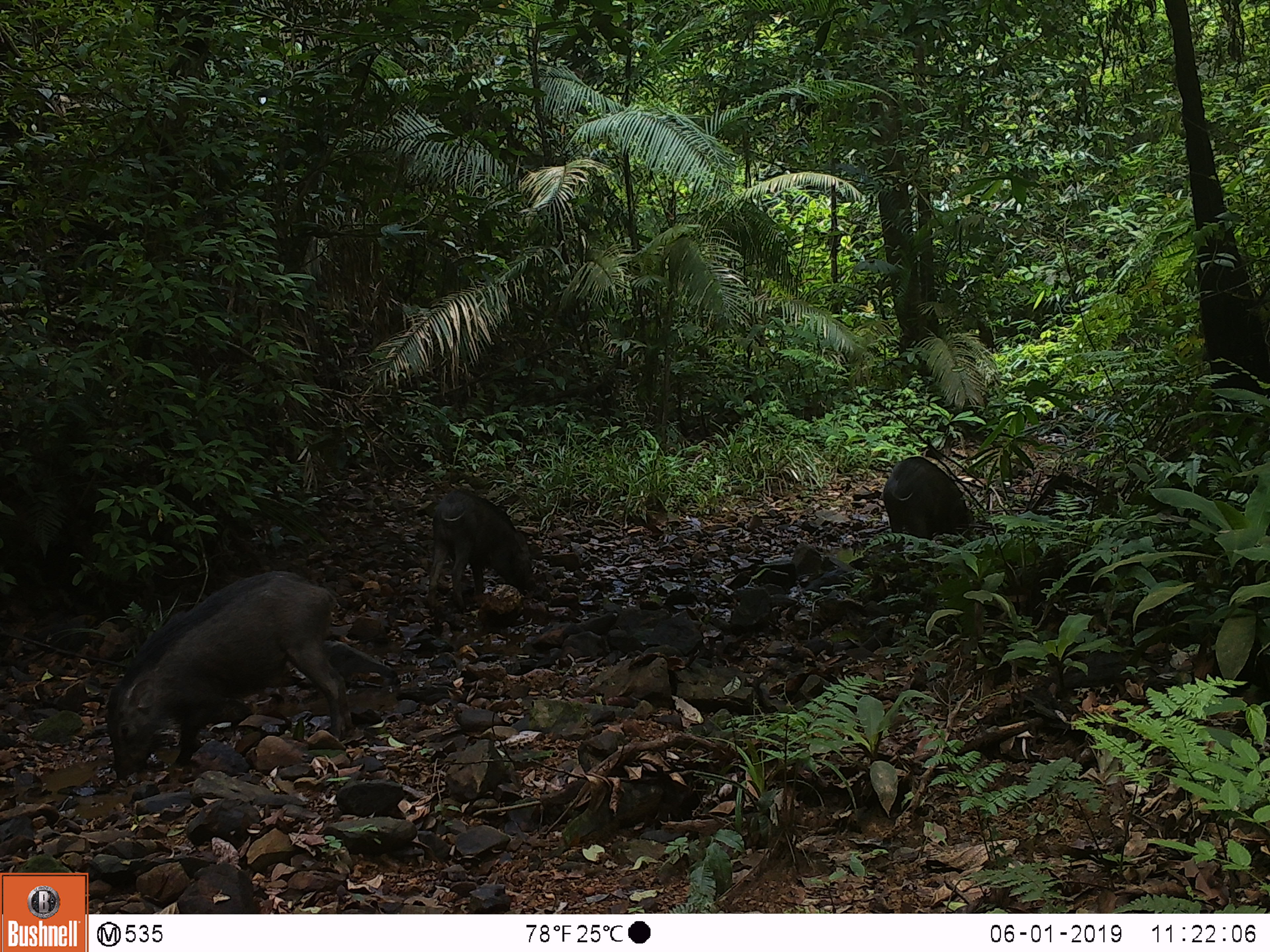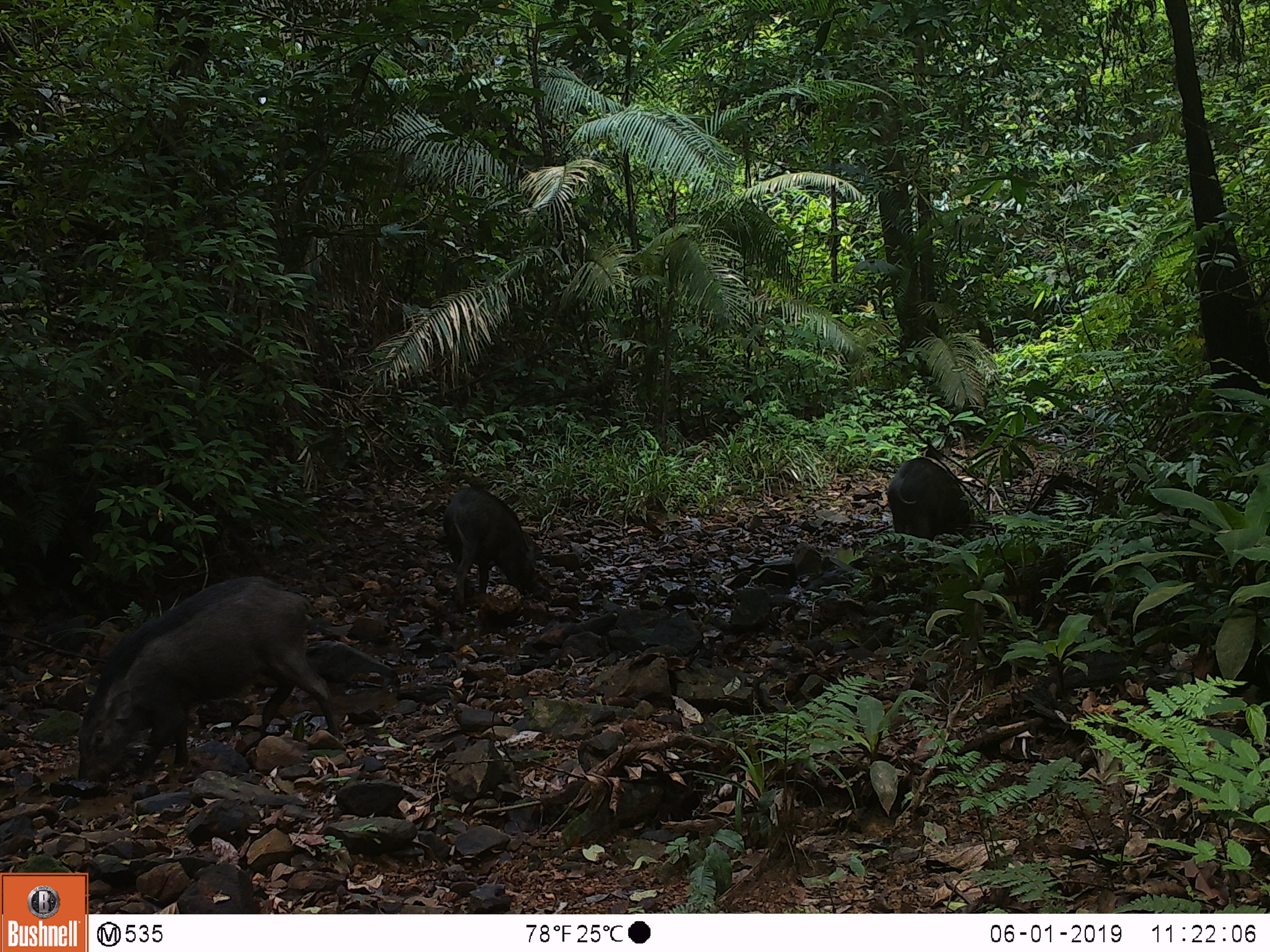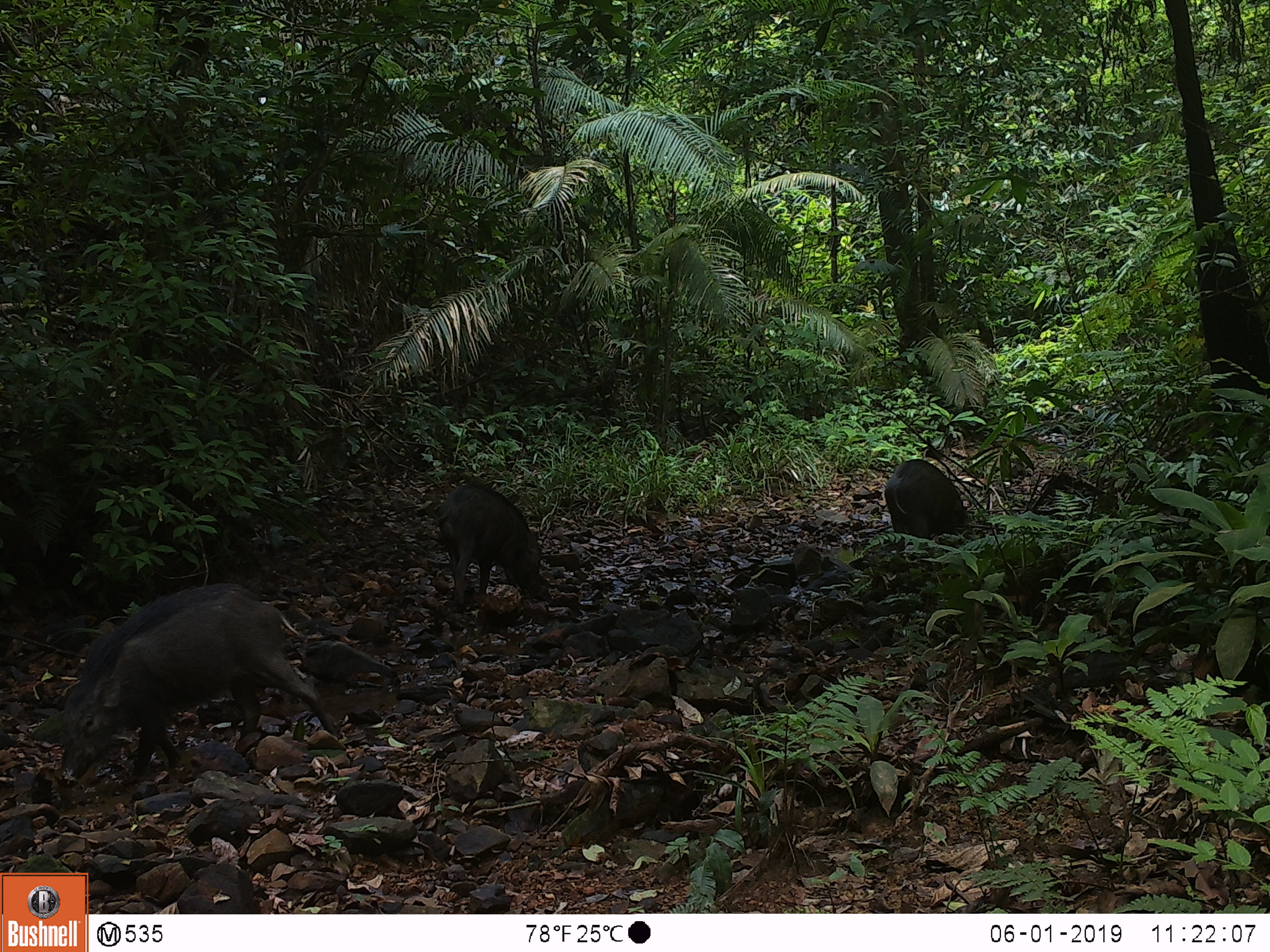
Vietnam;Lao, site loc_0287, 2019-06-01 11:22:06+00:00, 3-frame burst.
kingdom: Animalia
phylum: Chordata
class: Mammalia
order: Artiodactyla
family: Suidae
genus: Sus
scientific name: Sus scrofa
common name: eurasian wild pig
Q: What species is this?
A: Eurasian wild pig (Sus scrofa).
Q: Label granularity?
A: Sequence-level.